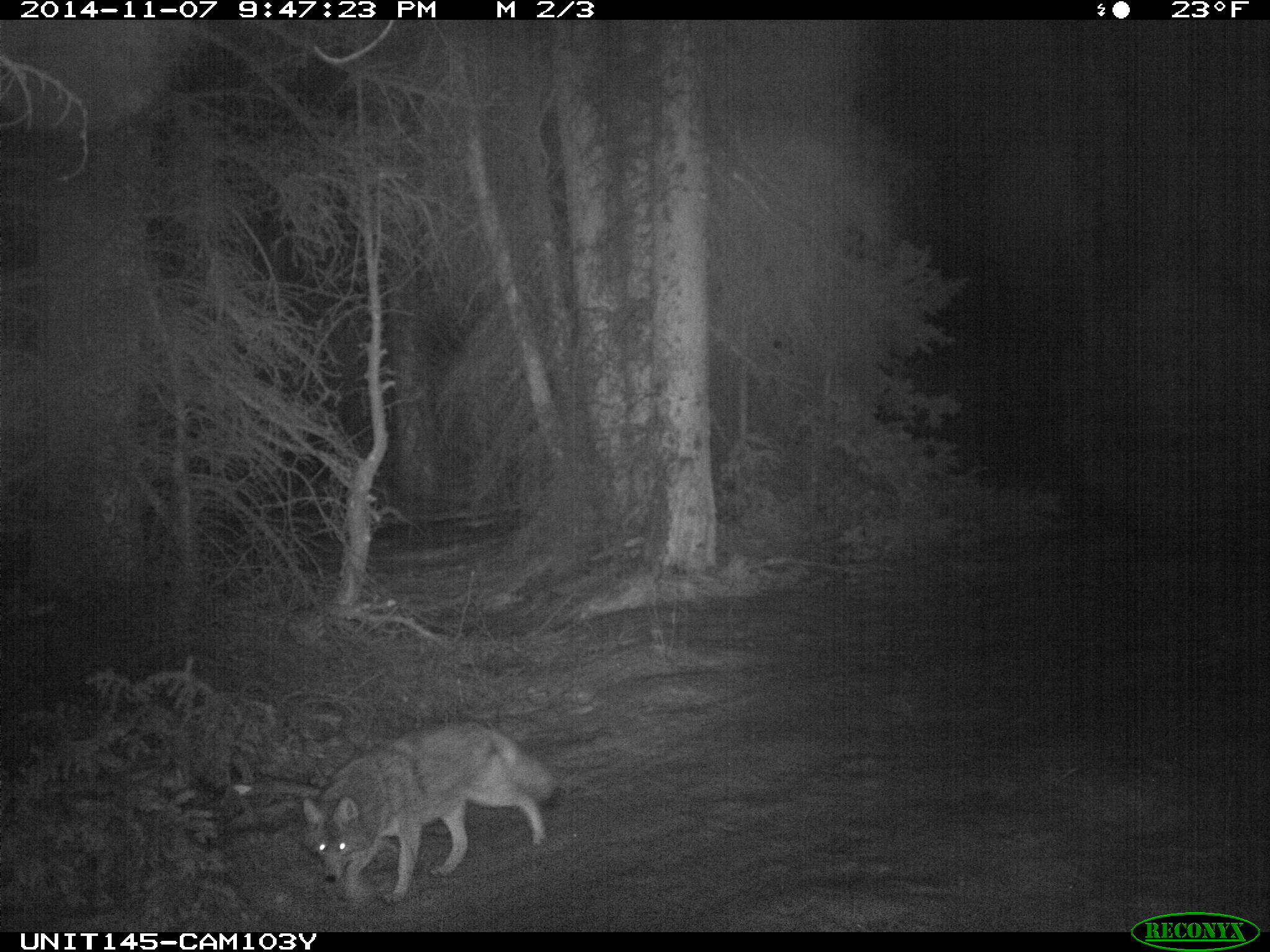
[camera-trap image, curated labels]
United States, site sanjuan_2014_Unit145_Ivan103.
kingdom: Animalia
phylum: Chordata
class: Mammalia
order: Carnivora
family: Canidae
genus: Canis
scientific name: Canis latrans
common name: coyote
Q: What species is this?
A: Canis latrans (coyote).